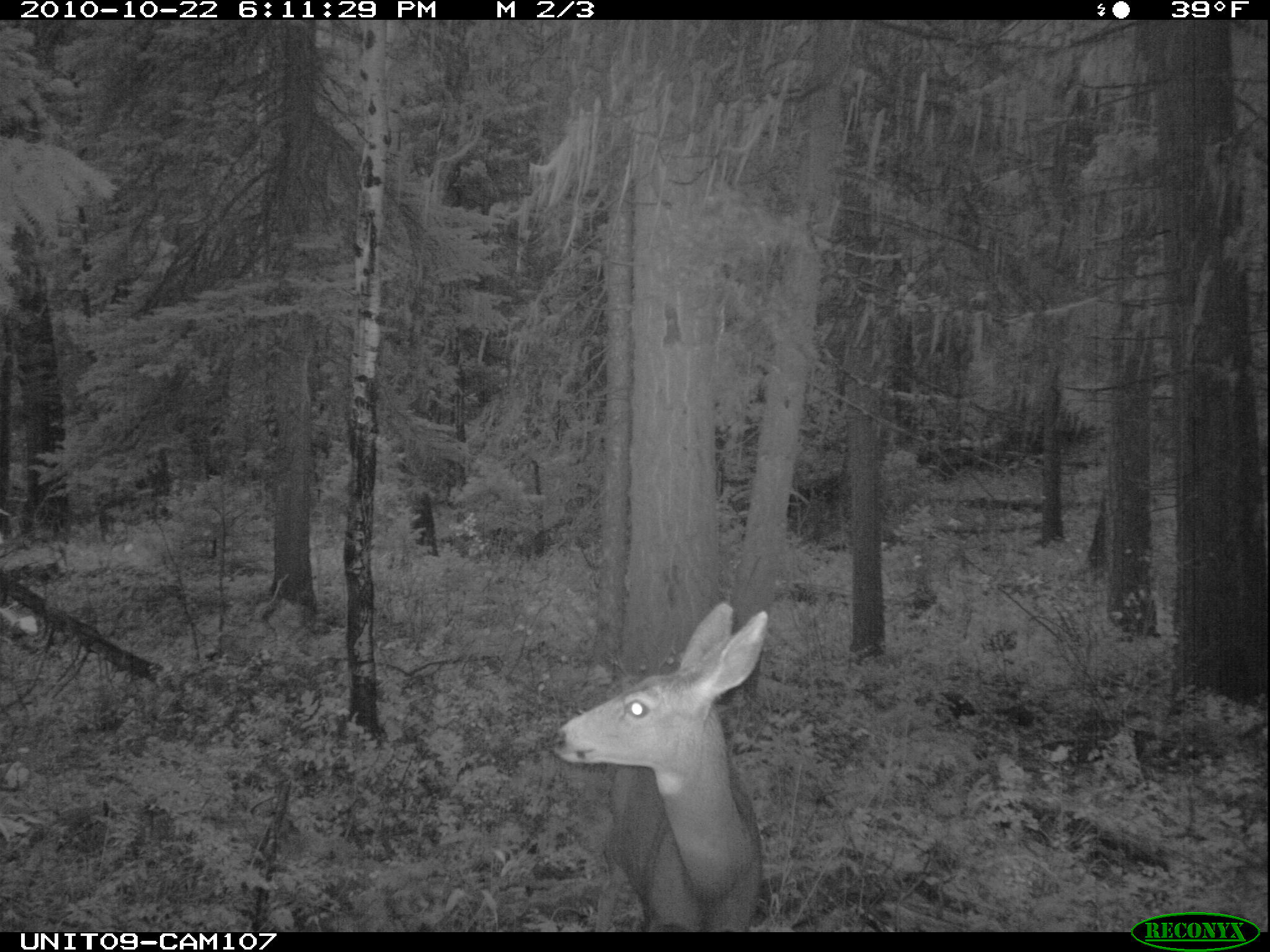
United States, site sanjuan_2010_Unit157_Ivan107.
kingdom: Animalia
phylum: Chordata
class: Mammalia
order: Artiodactyla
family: Cervidae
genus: Odocoileus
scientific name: Odocoileus hemionus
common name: mule deer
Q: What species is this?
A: Odocoileus hemionus (mule deer).